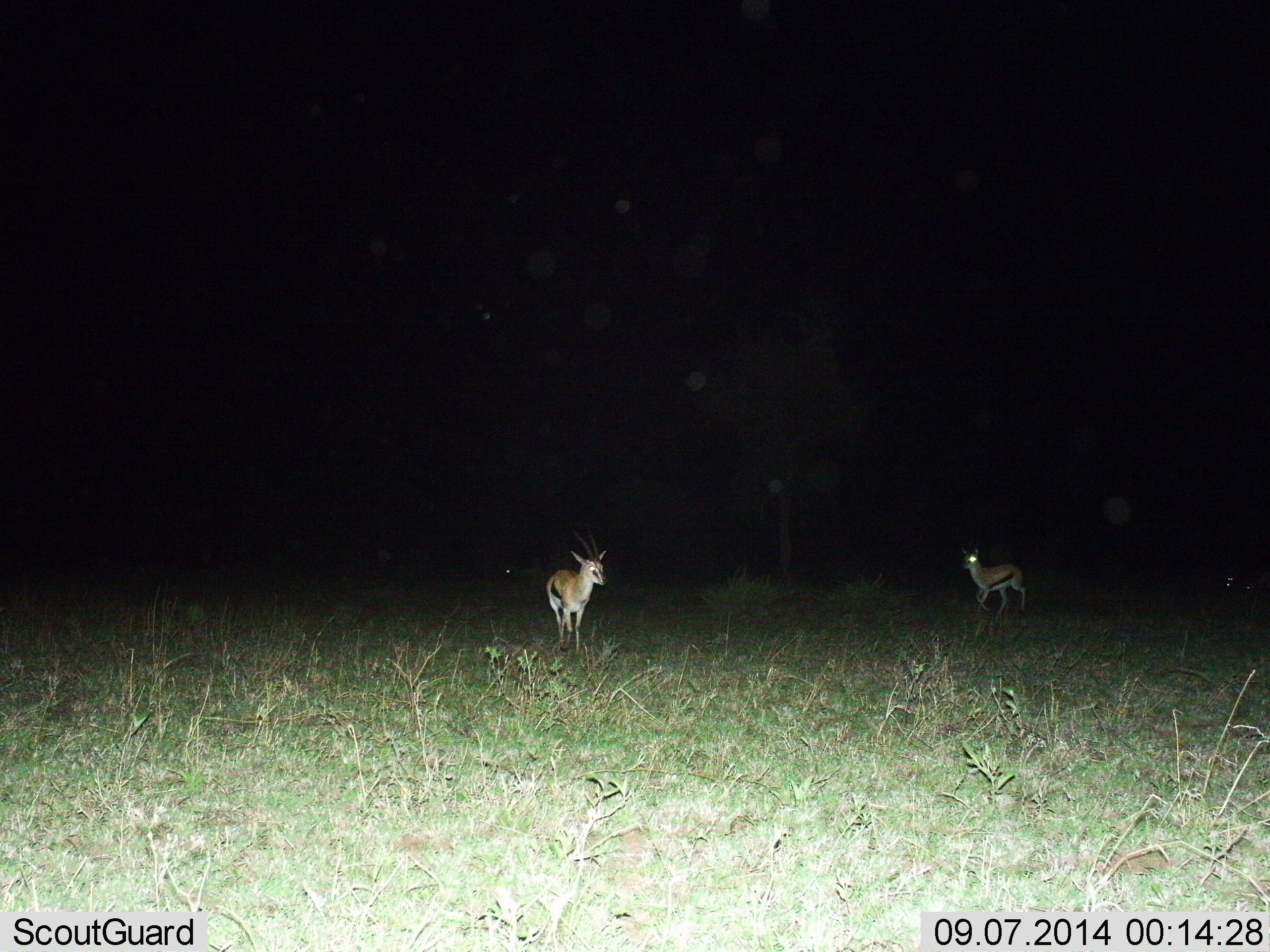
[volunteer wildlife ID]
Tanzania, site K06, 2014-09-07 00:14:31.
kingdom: Animalia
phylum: Chordata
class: Mammalia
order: Artiodactyla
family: Bovidae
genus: Eudorcas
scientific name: Eudorcas thomsonii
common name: thomson's gazelle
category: gazellethomsons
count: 2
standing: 70%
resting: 0%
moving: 30%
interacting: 0%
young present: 0%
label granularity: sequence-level